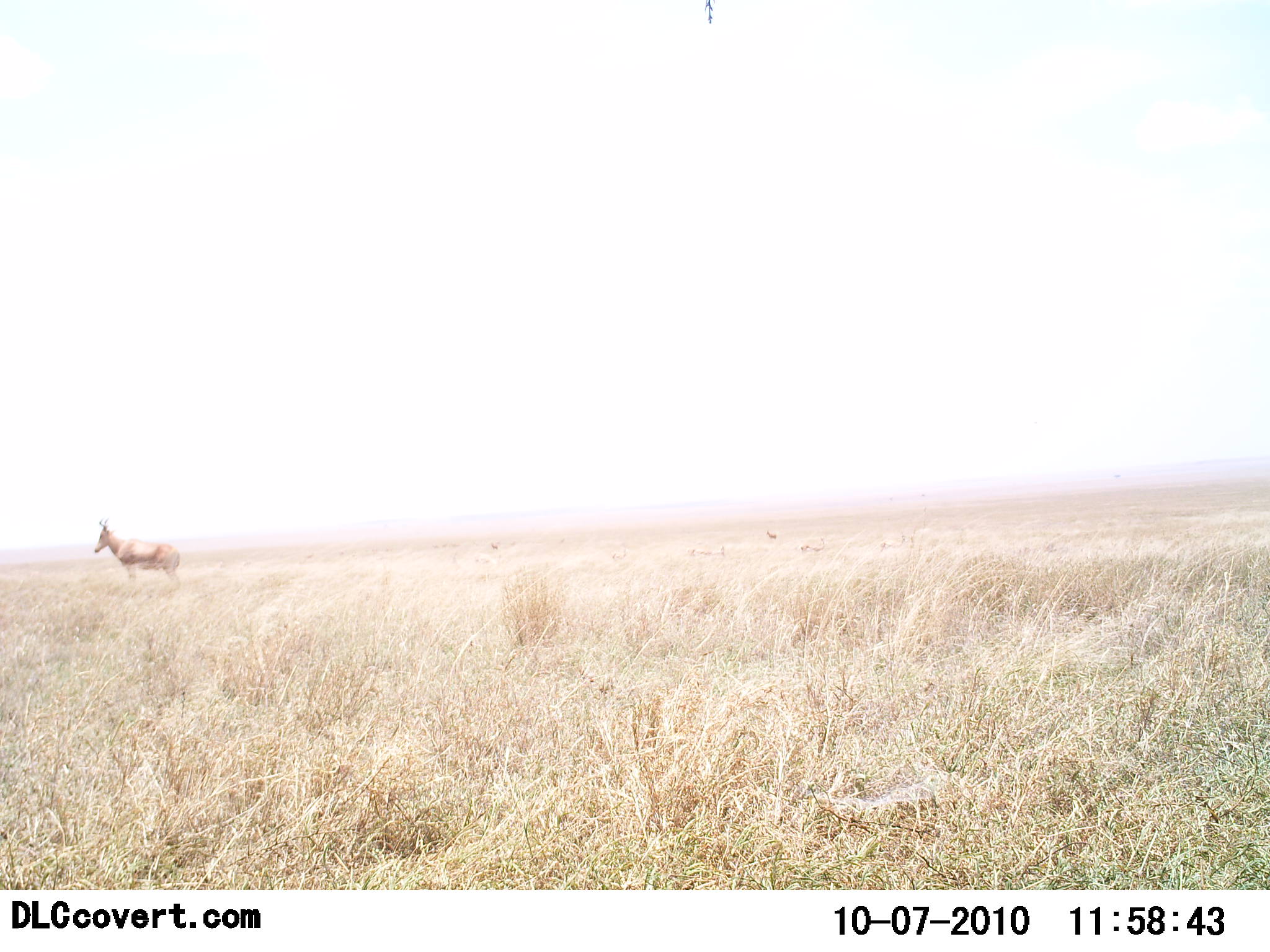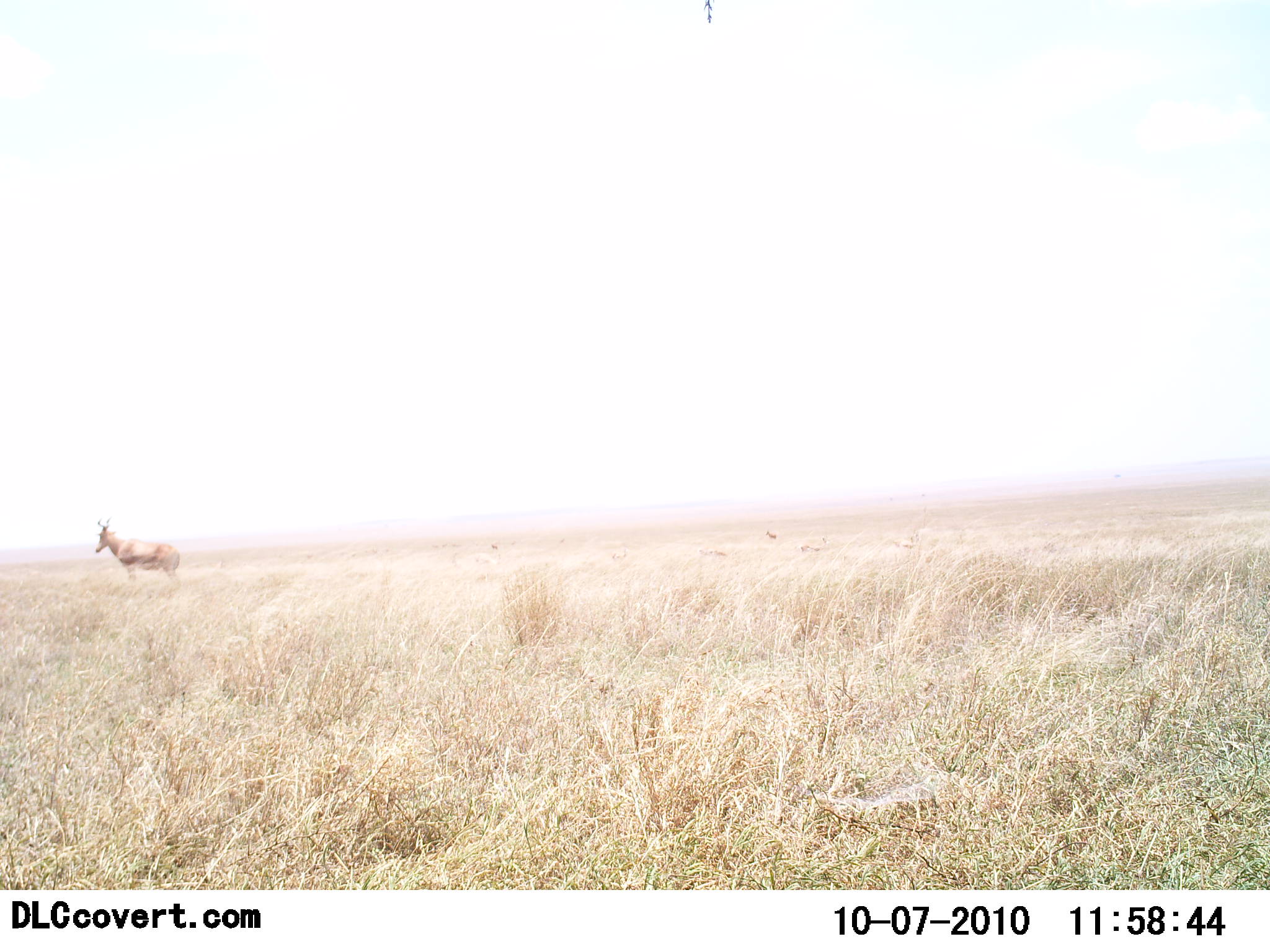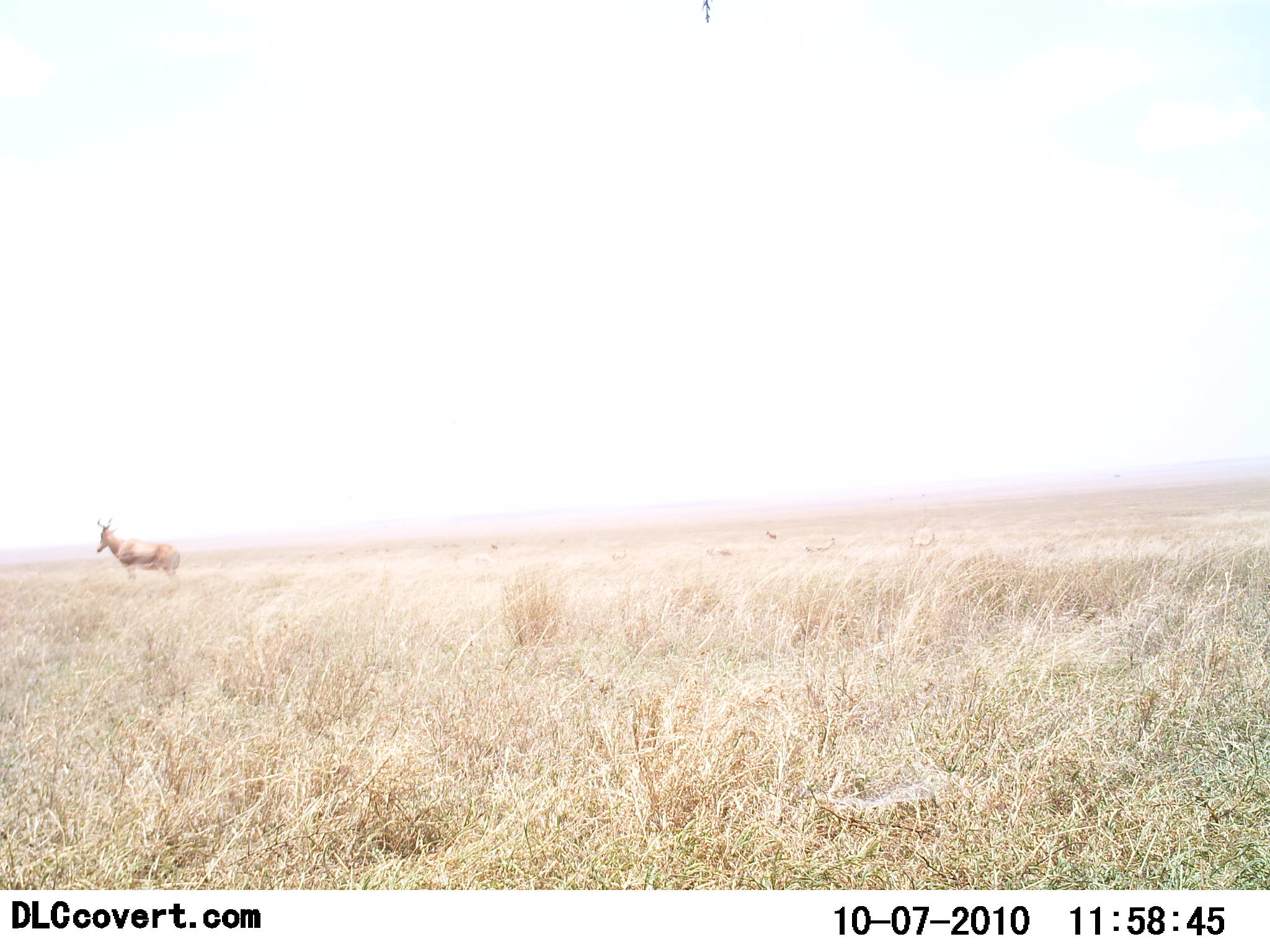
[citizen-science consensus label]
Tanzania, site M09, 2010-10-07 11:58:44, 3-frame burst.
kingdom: Animalia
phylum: Chordata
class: Mammalia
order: Artiodactyla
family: Bovidae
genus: Alcelaphus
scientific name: Alcelaphus buselaphus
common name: hartebeest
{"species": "hartebeest (Alcelaphus buselaphus)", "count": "1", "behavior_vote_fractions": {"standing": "100%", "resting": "0%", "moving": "0%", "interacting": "0%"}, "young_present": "0%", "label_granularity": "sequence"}